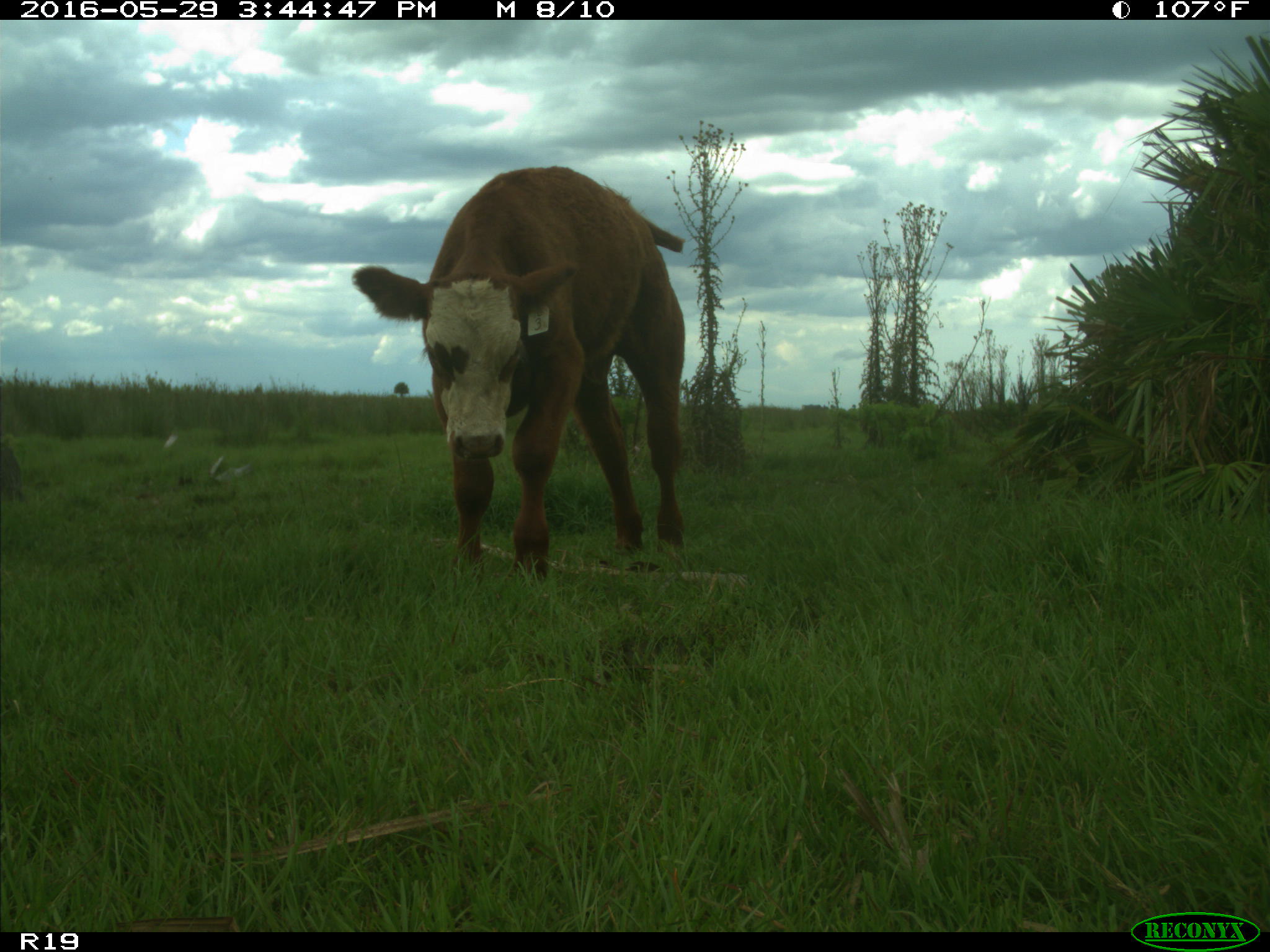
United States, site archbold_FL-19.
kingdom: Animalia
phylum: Chordata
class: Mammalia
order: Artiodactyla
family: Bovidae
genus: Bos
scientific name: Bos taurus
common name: domestic cow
Bos taurus (domestic cow).